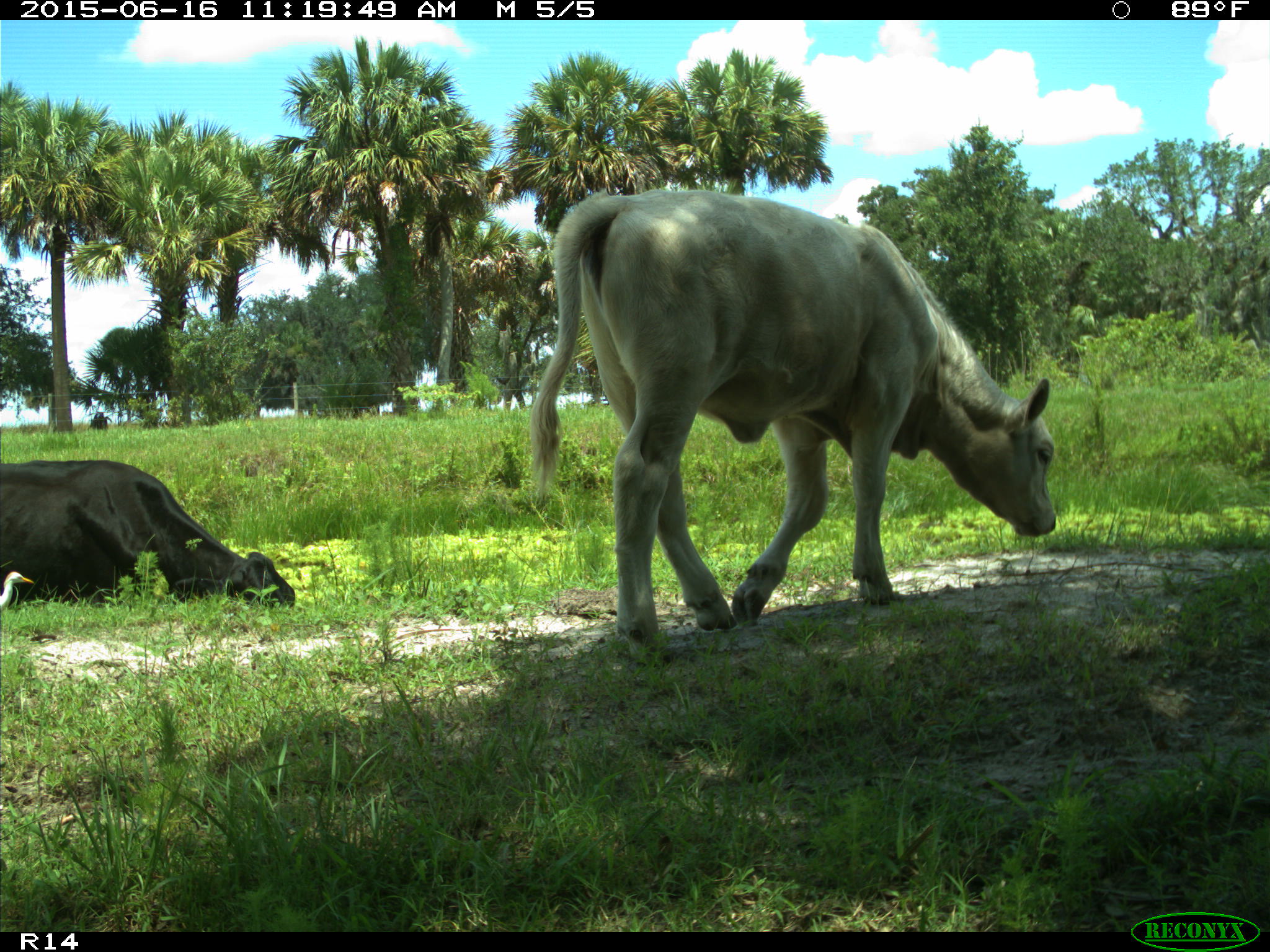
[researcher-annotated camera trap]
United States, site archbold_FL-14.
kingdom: Animalia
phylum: Chordata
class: Mammalia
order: Artiodactyla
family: Bovidae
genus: Bos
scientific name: Bos taurus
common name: domestic cow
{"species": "Bos taurus (domestic cow)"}